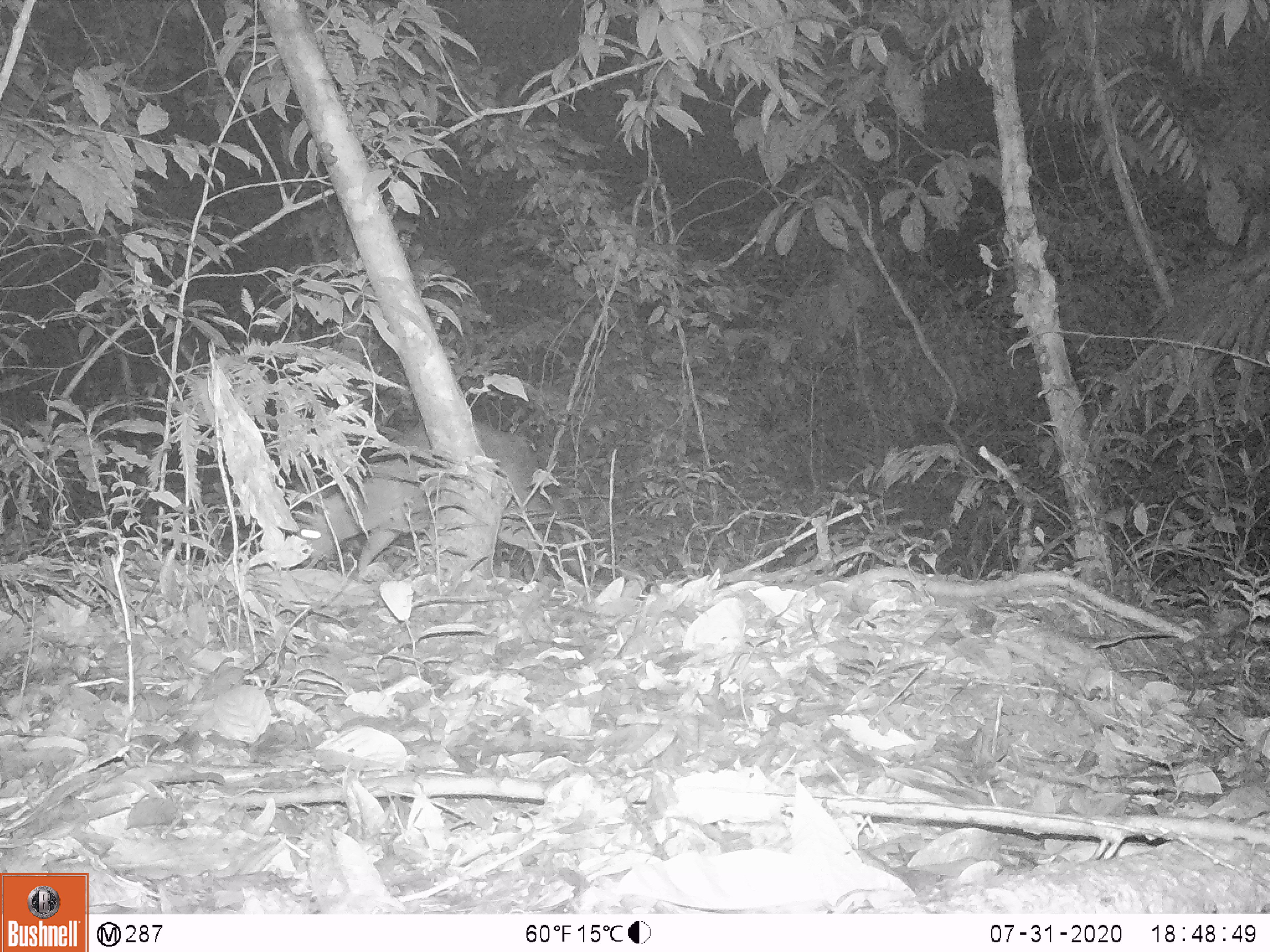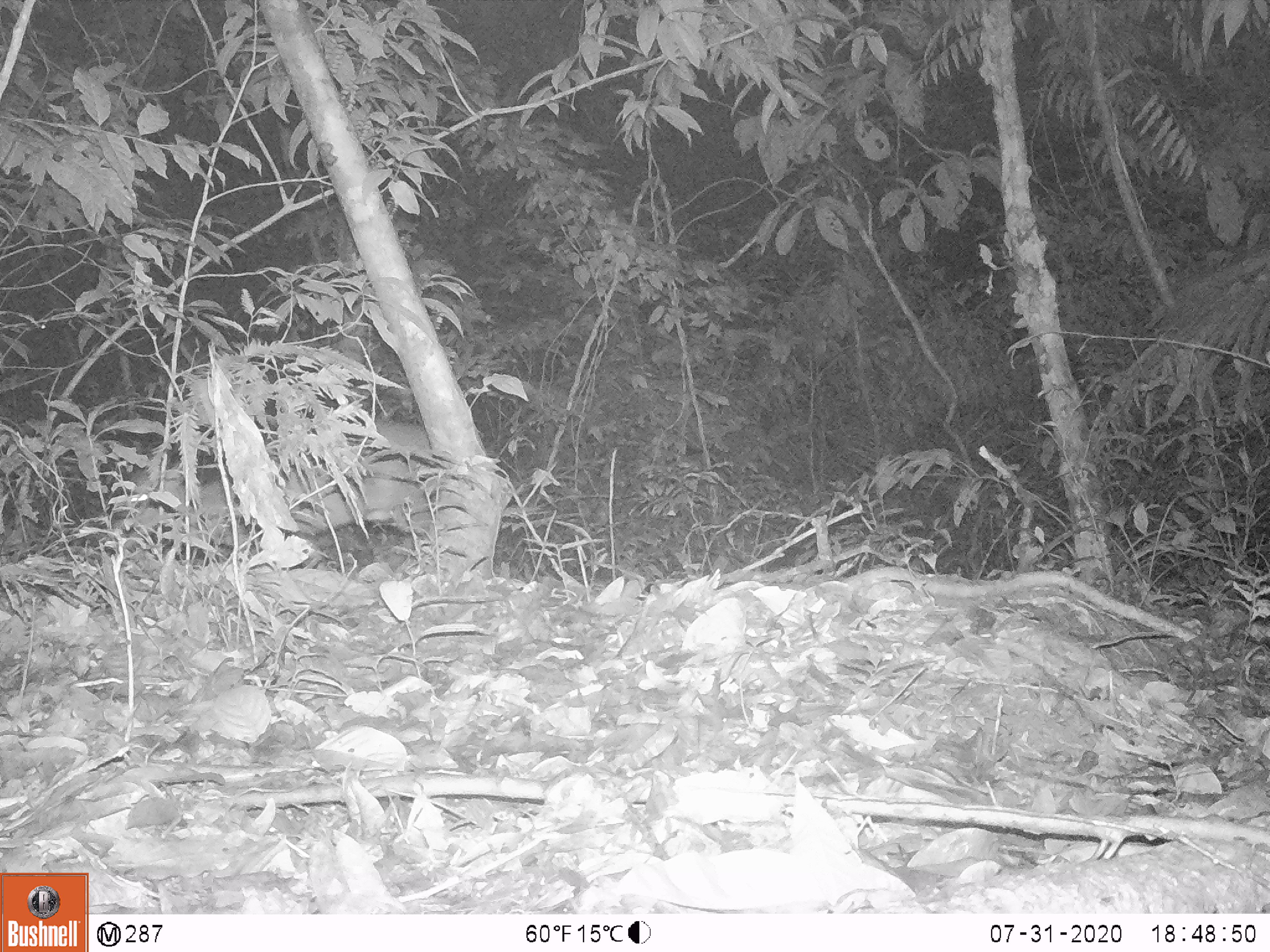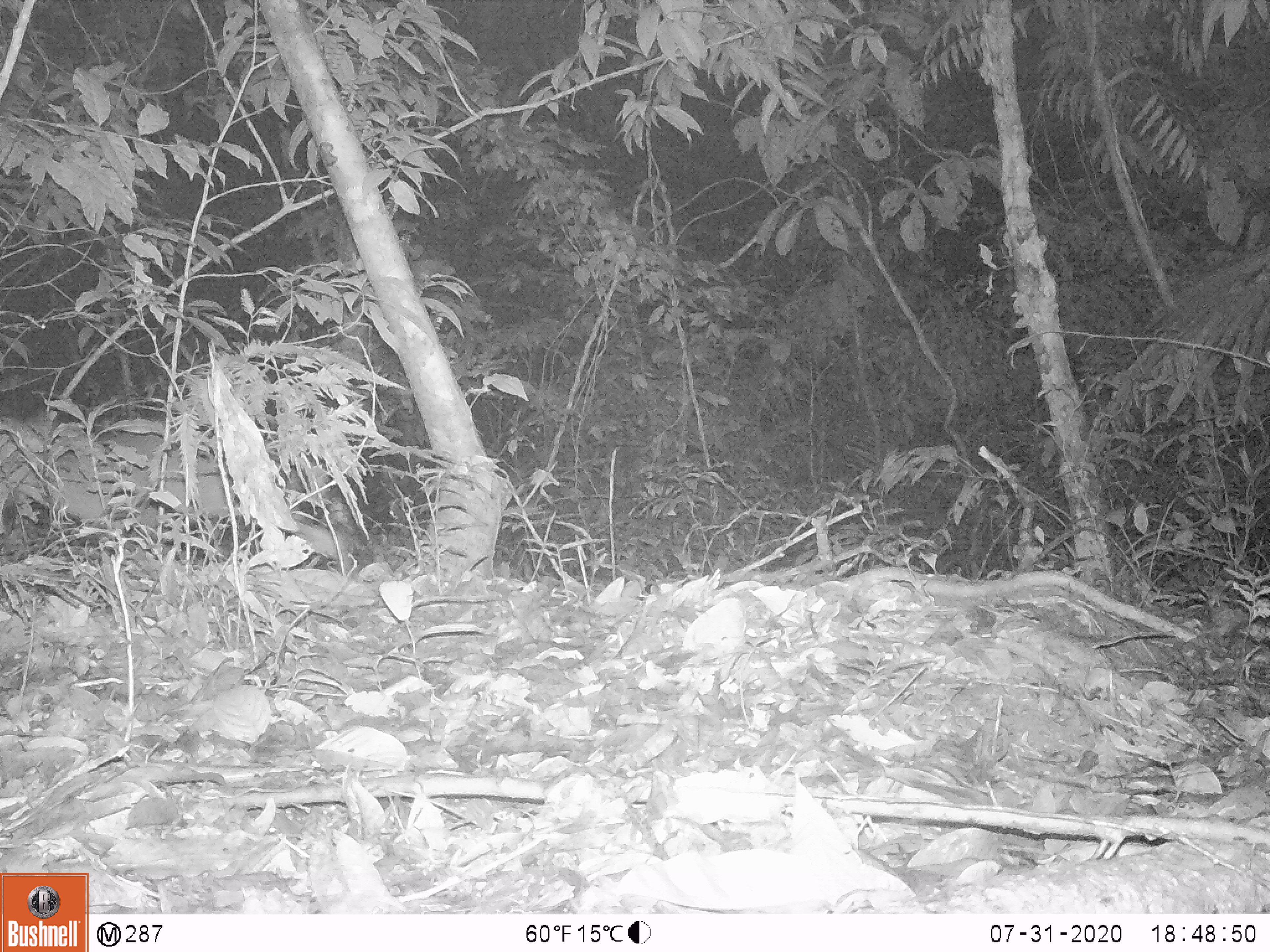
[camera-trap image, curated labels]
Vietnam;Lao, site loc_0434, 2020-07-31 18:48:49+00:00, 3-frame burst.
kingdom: Animalia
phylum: Chordata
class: Mammalia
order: Artiodactyla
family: Cervidae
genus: Muntiacus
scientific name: Muntiacus rooseveltorum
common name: roosevelt's muntjac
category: roosevelts muntjac group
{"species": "roosevelts muntjac group (roosevelt's muntjac) (Muntiacus rooseveltorum)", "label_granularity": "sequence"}